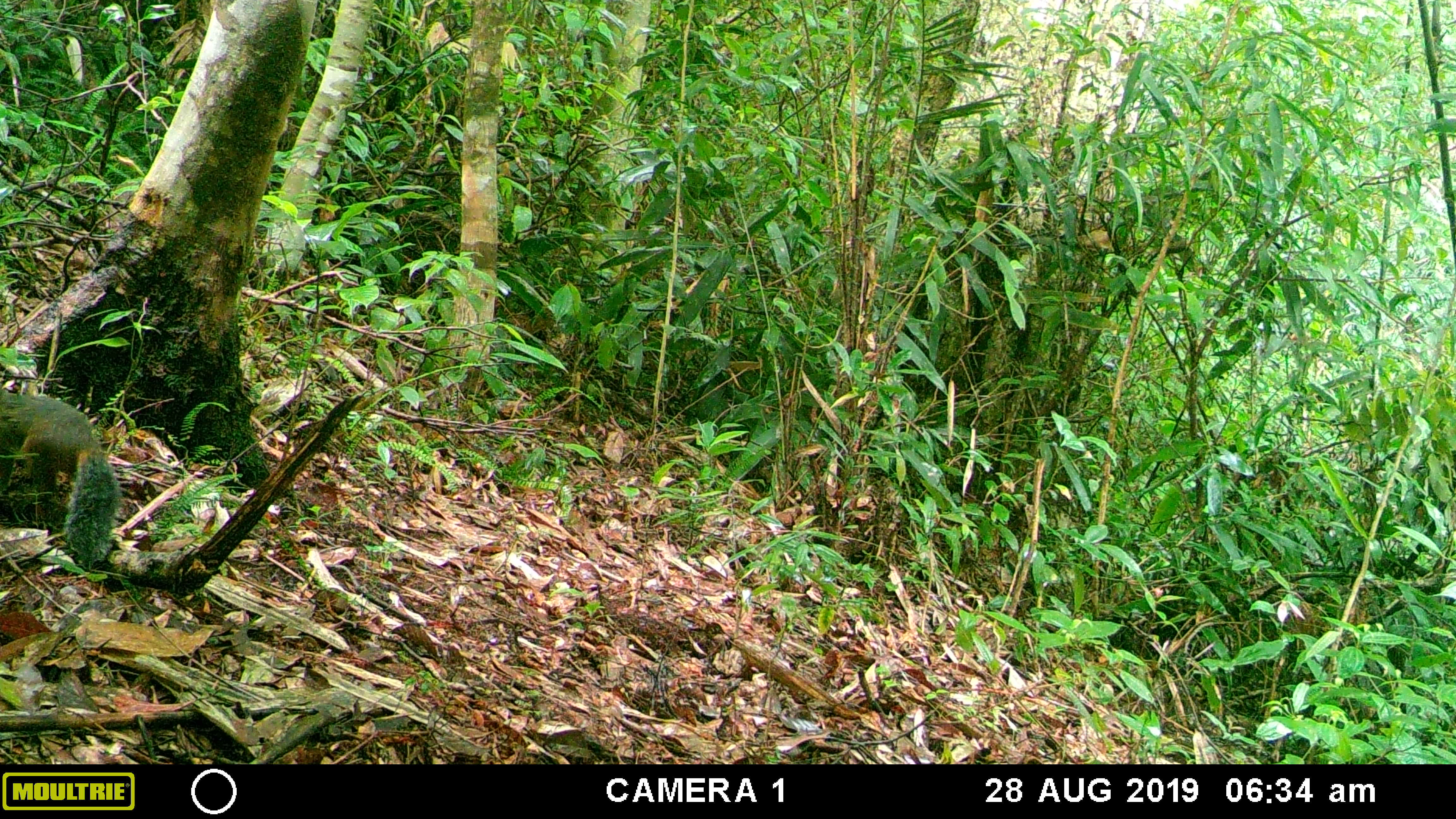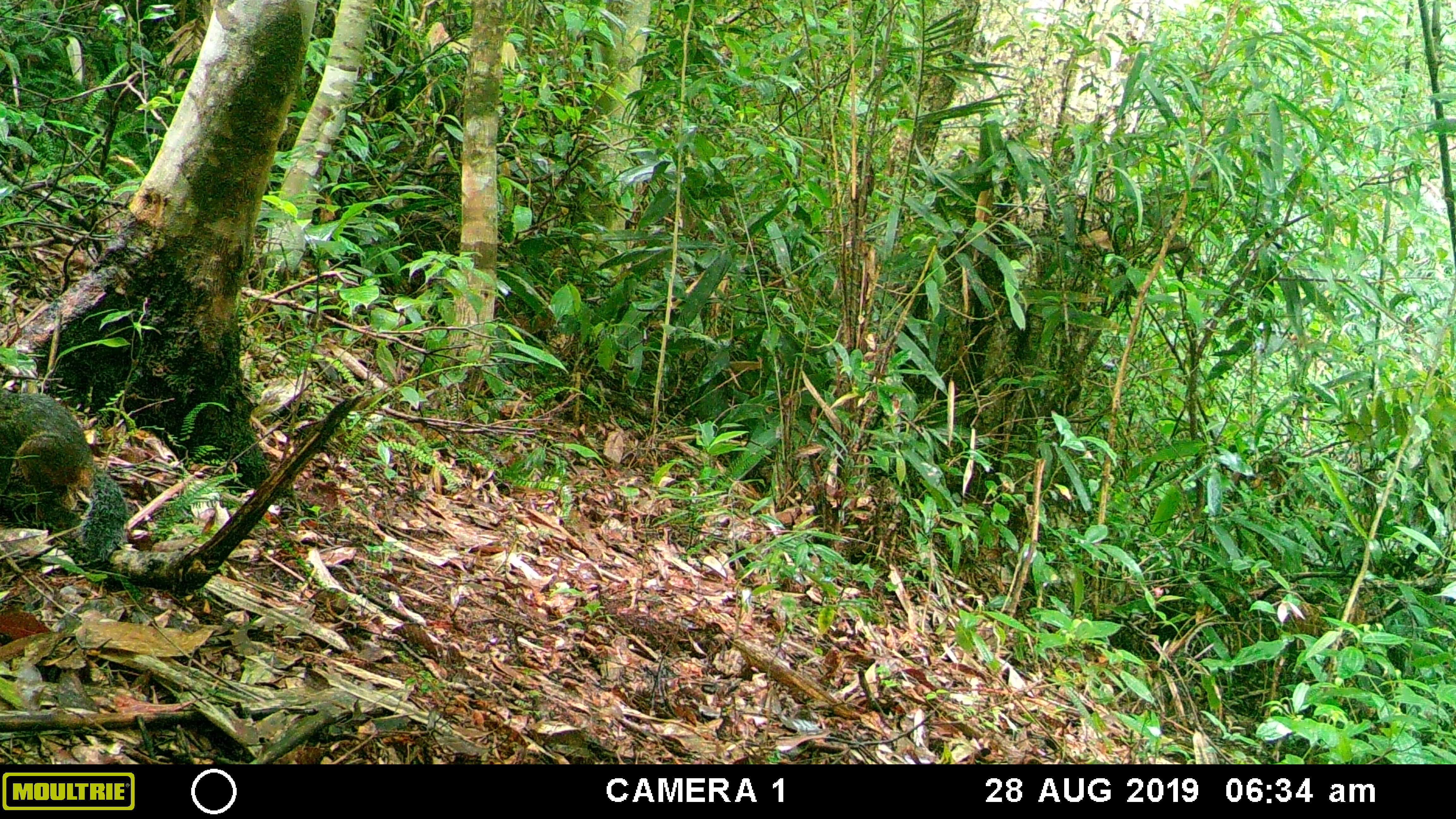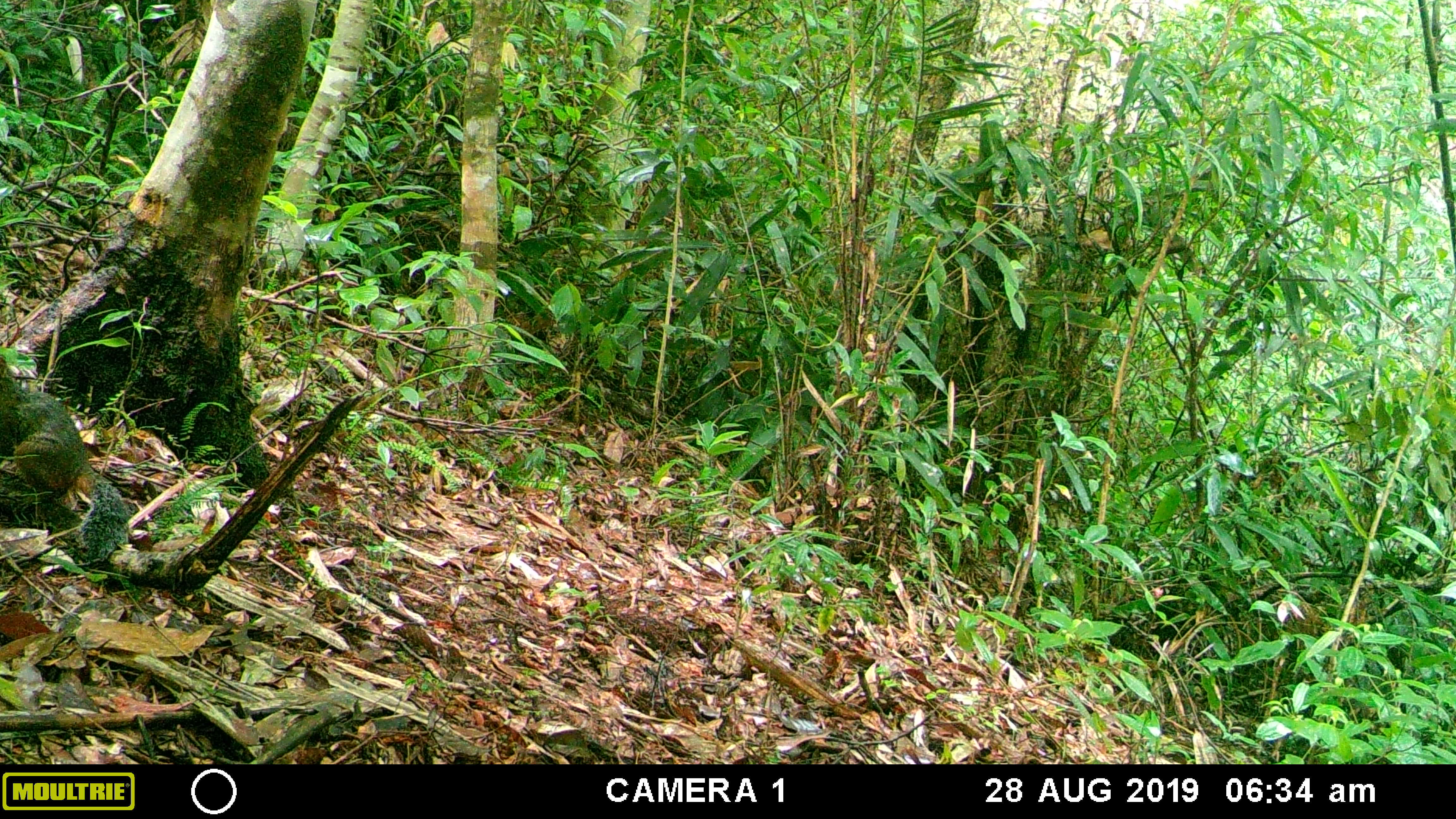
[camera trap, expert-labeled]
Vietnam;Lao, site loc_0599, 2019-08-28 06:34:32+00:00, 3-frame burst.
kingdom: Animalia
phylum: Chordata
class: Mammalia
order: Rodentia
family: Sciuridae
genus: Dremomys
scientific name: Dremomys rufigenis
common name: red-cheeked squirrel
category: red cheeked squirrel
Red cheeked squirrel (red-cheeked squirrel) (Dremomys rufigenis). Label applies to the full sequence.